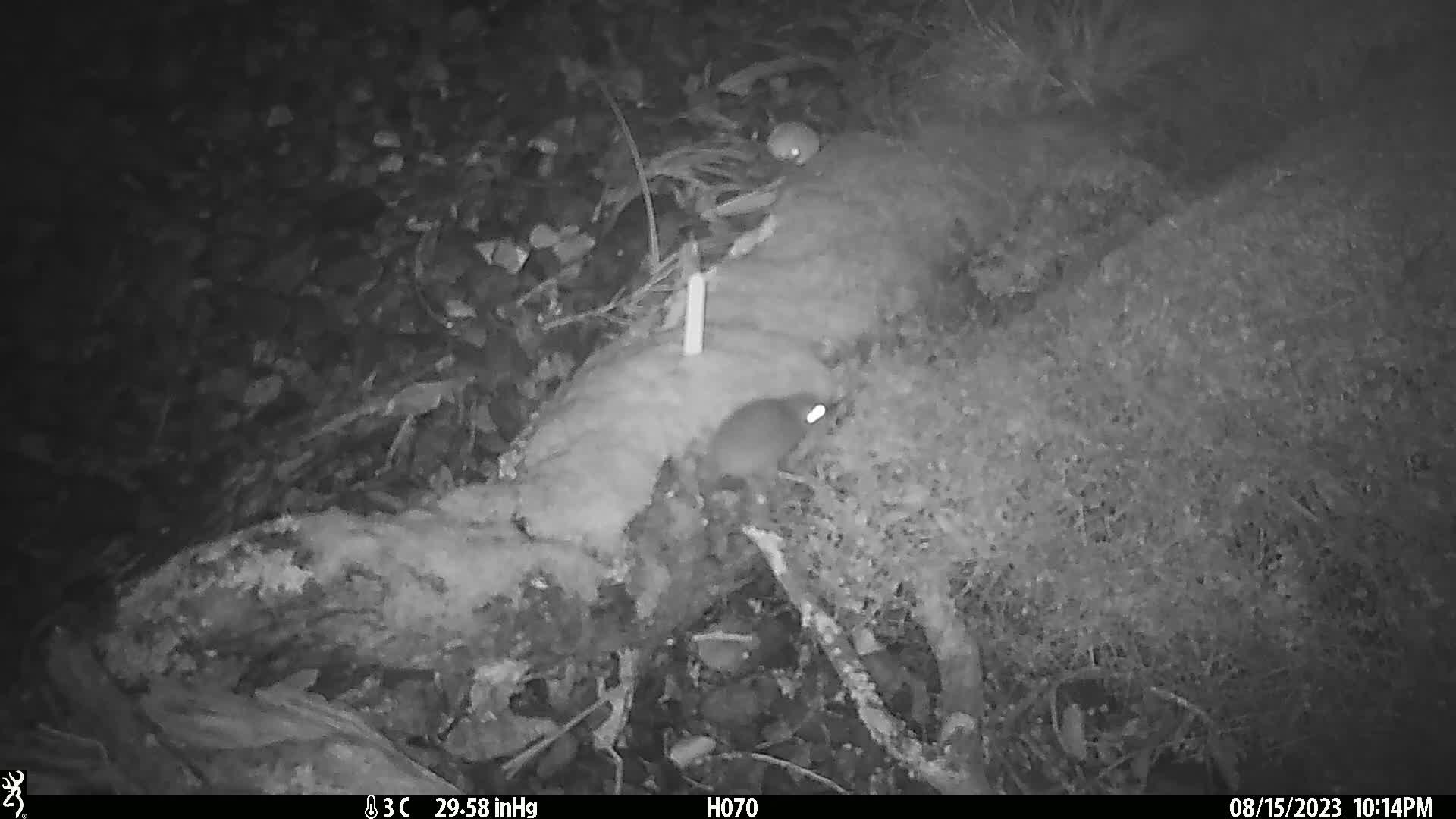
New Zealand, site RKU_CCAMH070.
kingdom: Animalia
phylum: Chordata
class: Mammalia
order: Rodentia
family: Muridae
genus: Rattus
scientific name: Rattus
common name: rat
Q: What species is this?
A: Rat (Rattus).